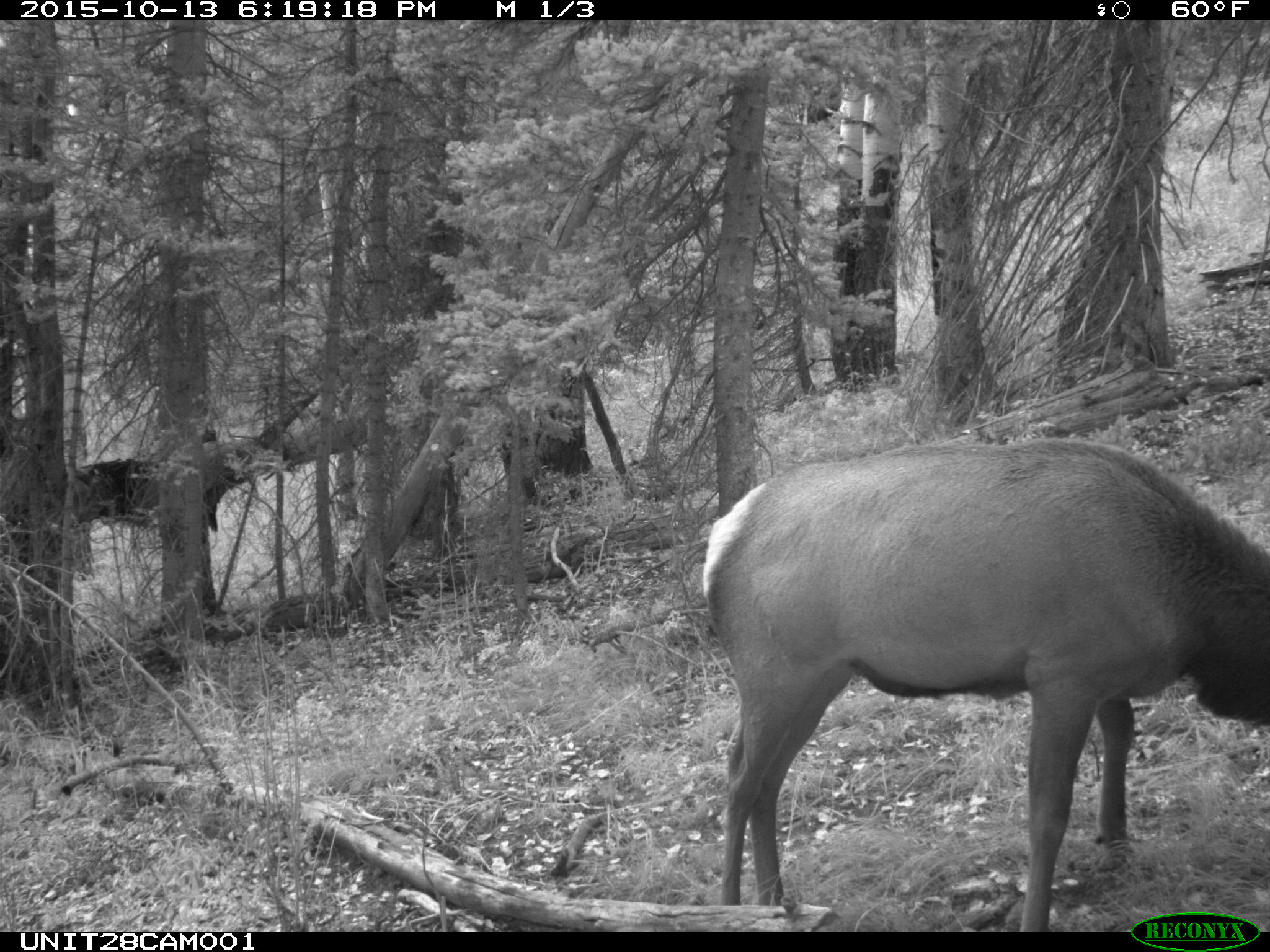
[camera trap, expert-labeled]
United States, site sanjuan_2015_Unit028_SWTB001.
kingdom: Animalia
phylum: Chordata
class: Mammalia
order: Artiodactyla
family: Cervidae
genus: Cervus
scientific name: Cervus elaphus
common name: red deer